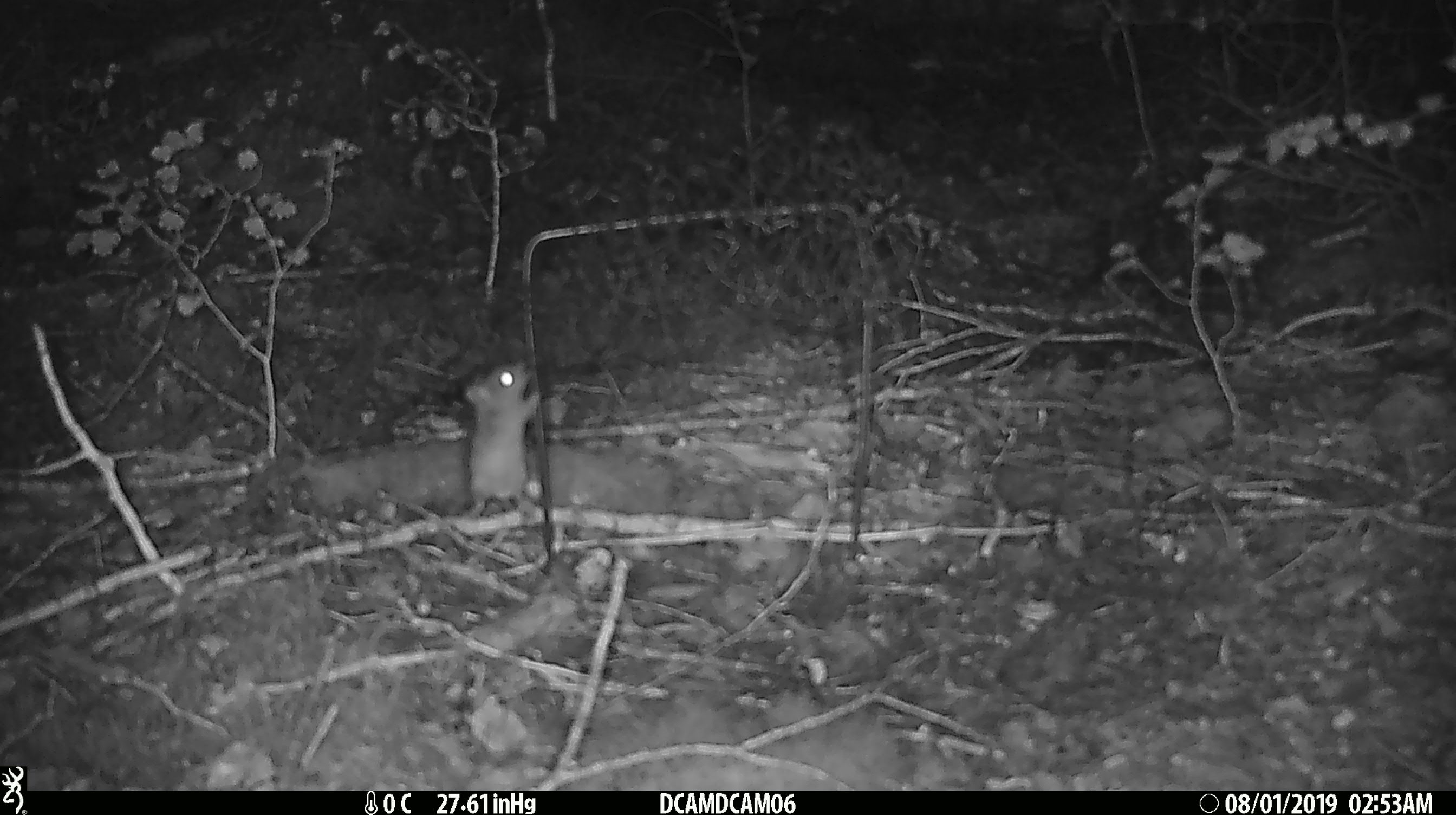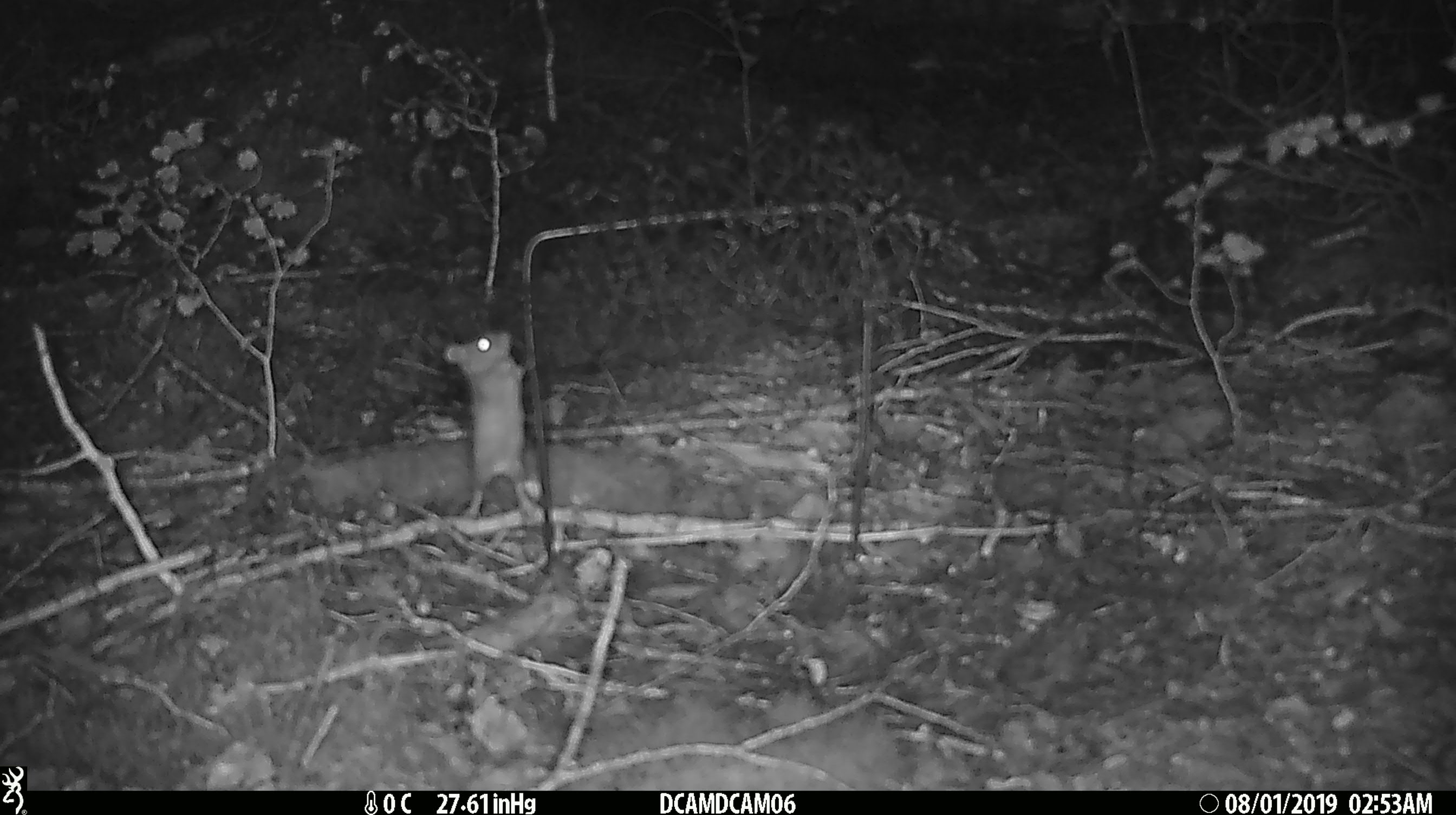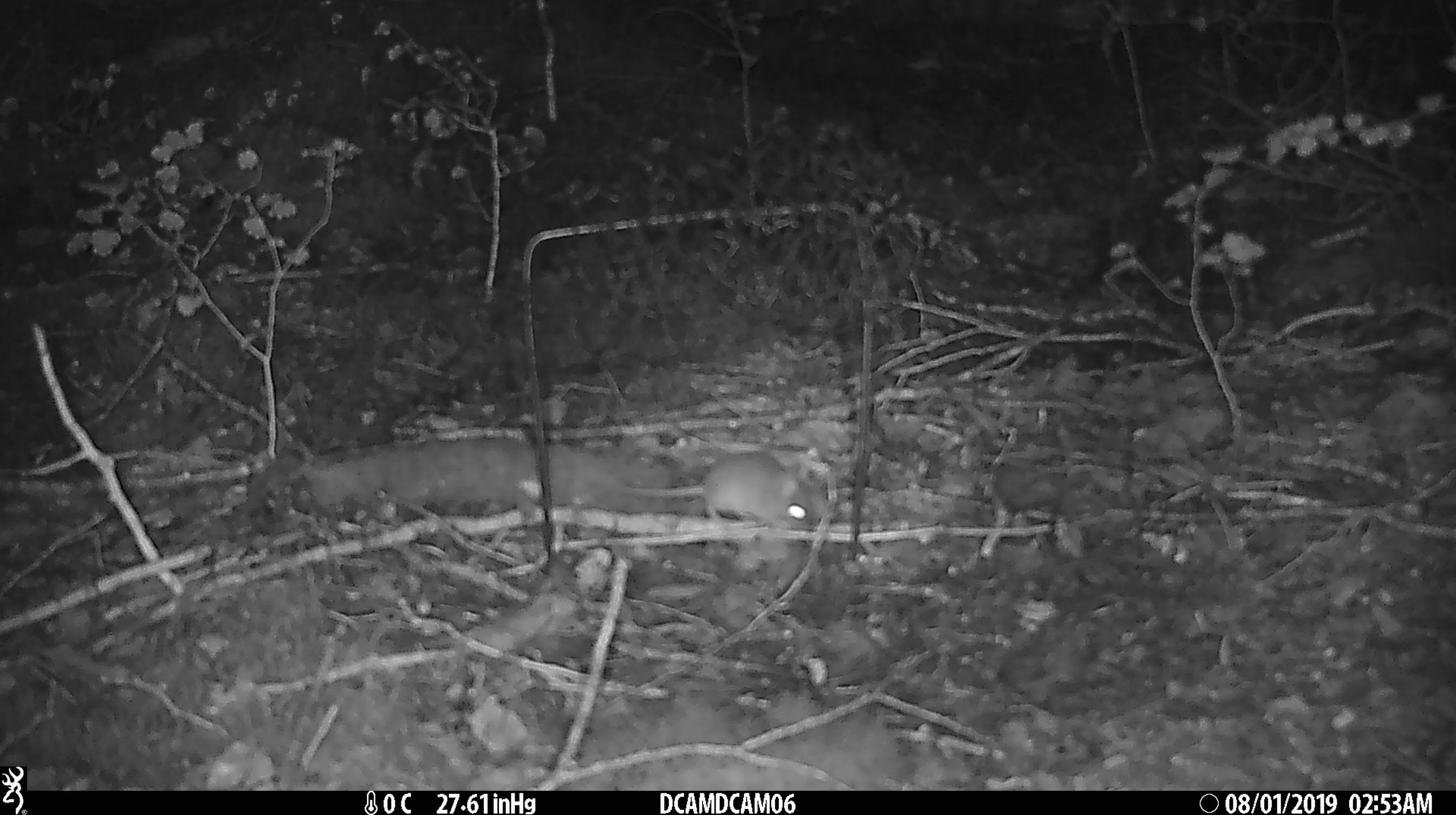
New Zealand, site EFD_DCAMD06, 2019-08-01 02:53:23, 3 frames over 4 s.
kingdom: Animalia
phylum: Chordata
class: Mammalia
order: Rodentia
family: Muridae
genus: Mus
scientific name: Mus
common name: mouse